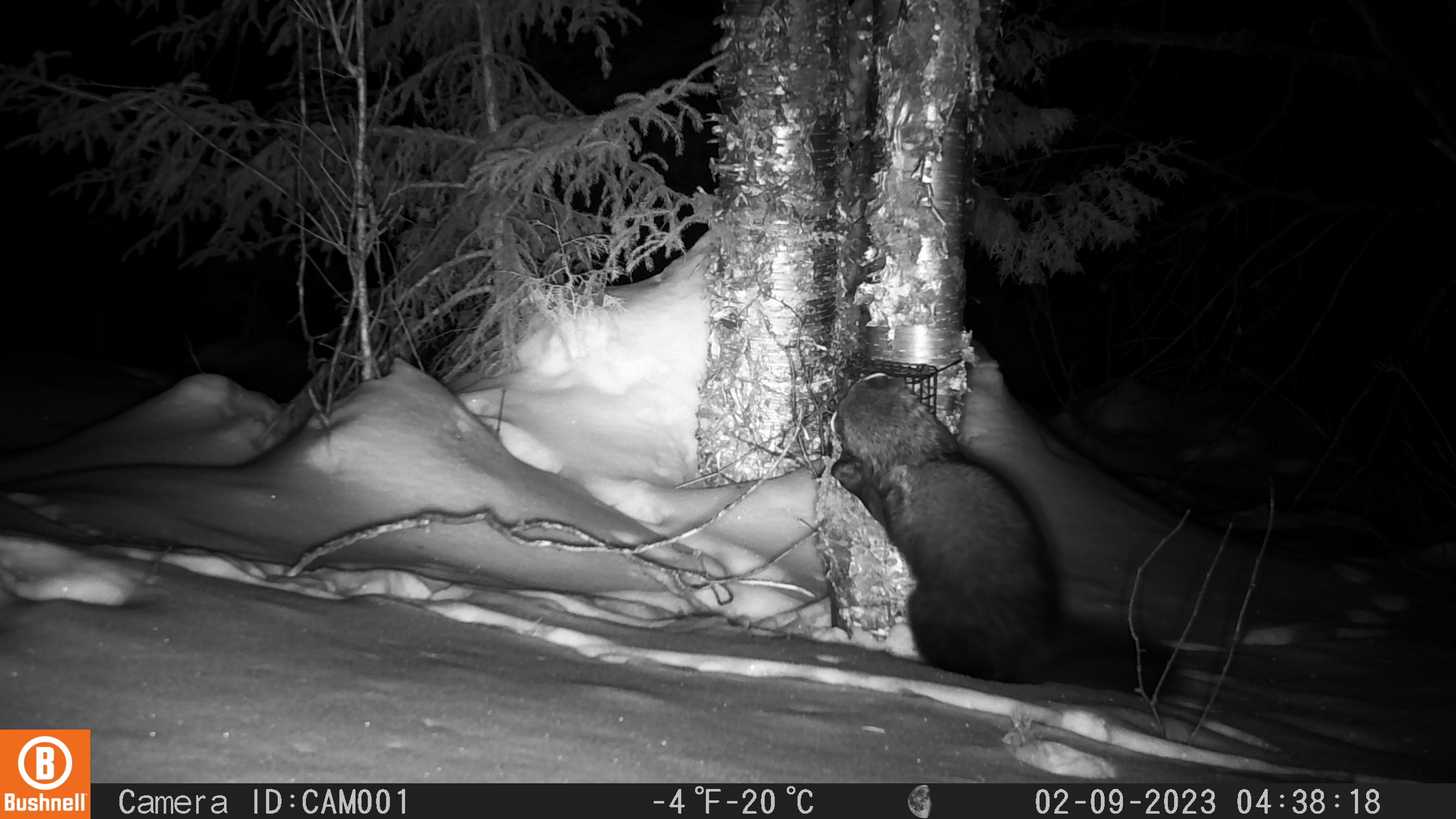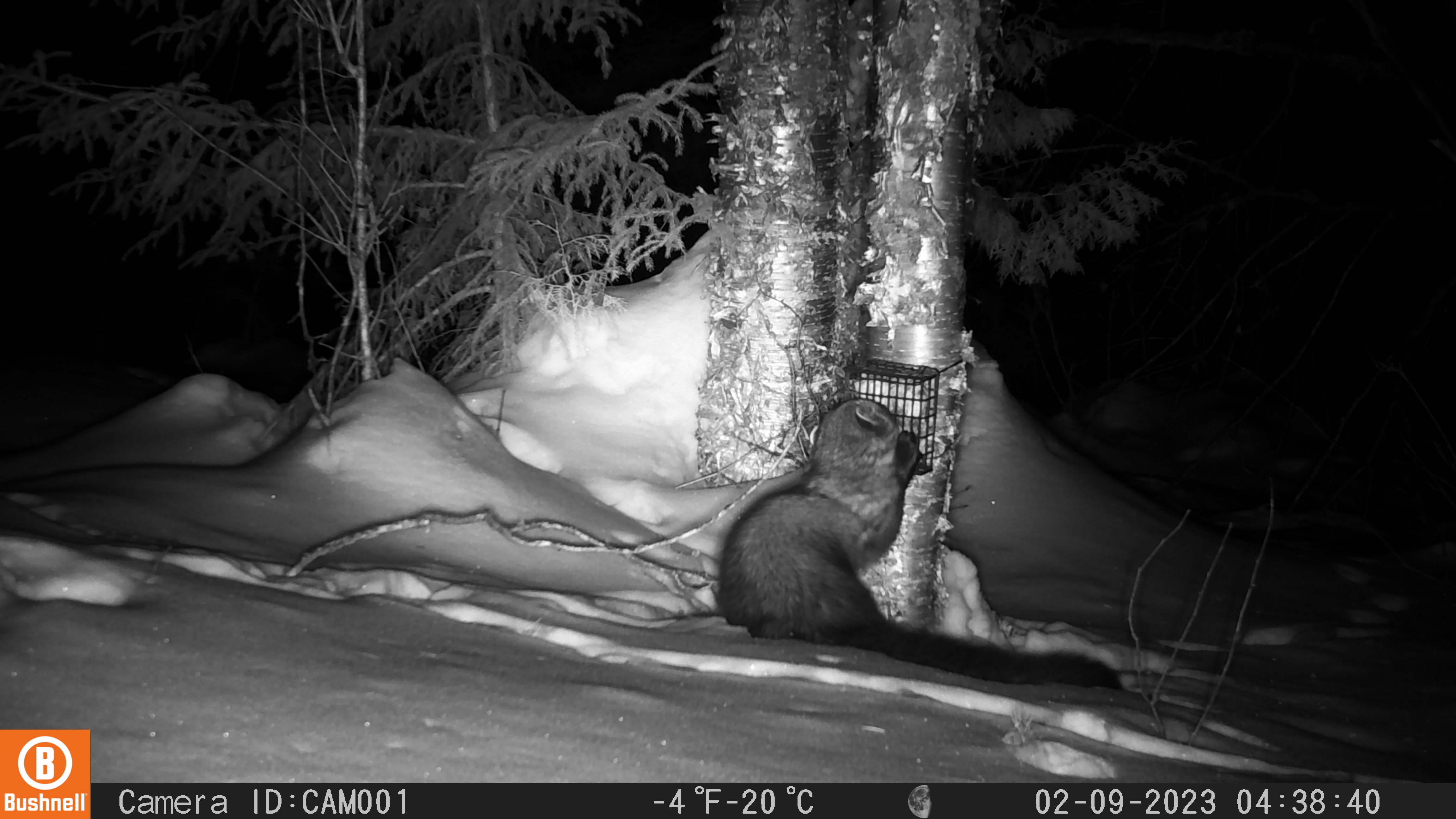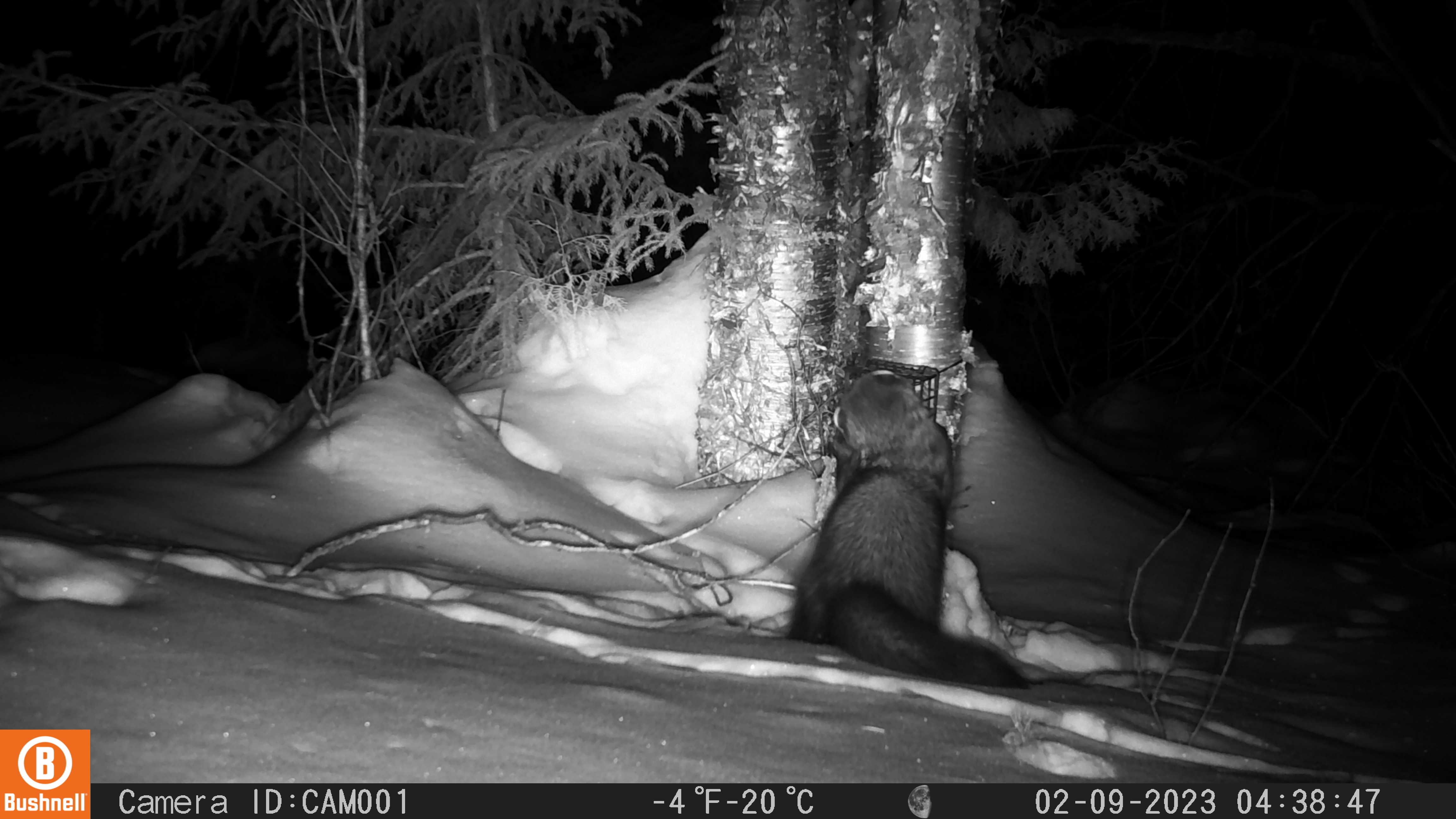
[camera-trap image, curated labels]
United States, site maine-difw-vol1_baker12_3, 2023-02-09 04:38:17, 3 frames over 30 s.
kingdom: Animalia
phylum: Chordata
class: Mammalia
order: Carnivora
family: Mustelidae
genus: Pekania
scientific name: Pekania pennanti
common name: fisher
Fisher (Pekania pennanti).